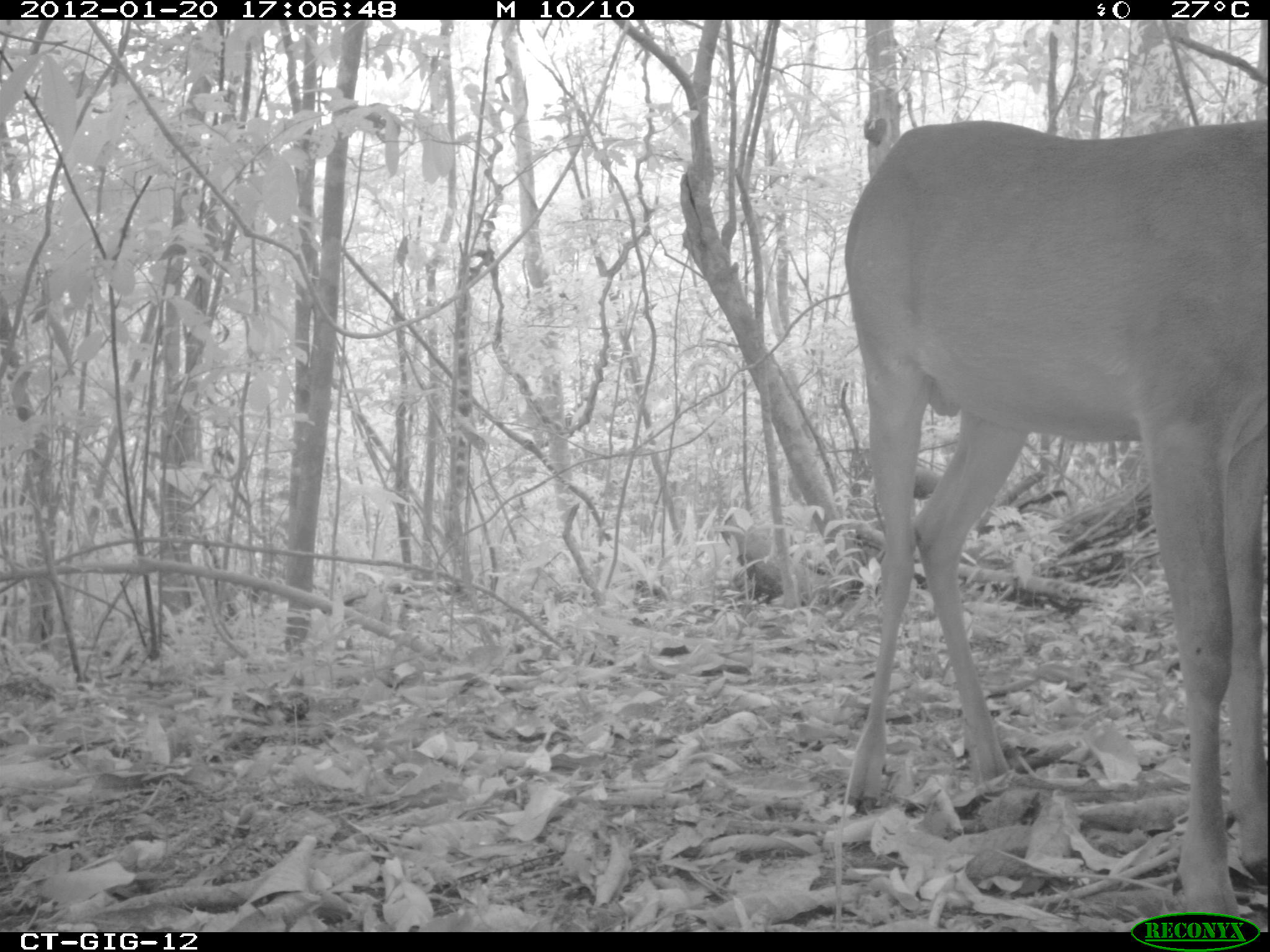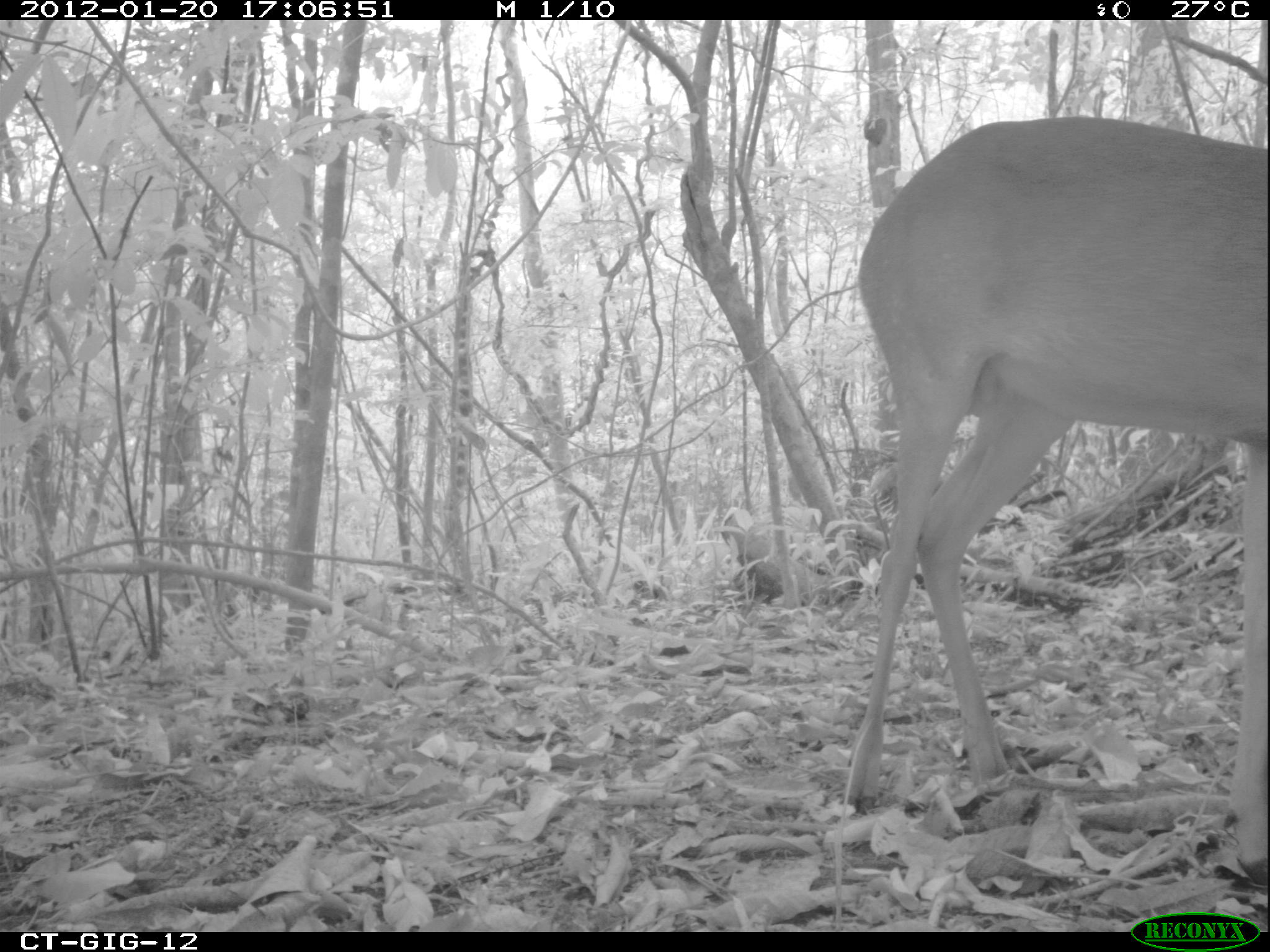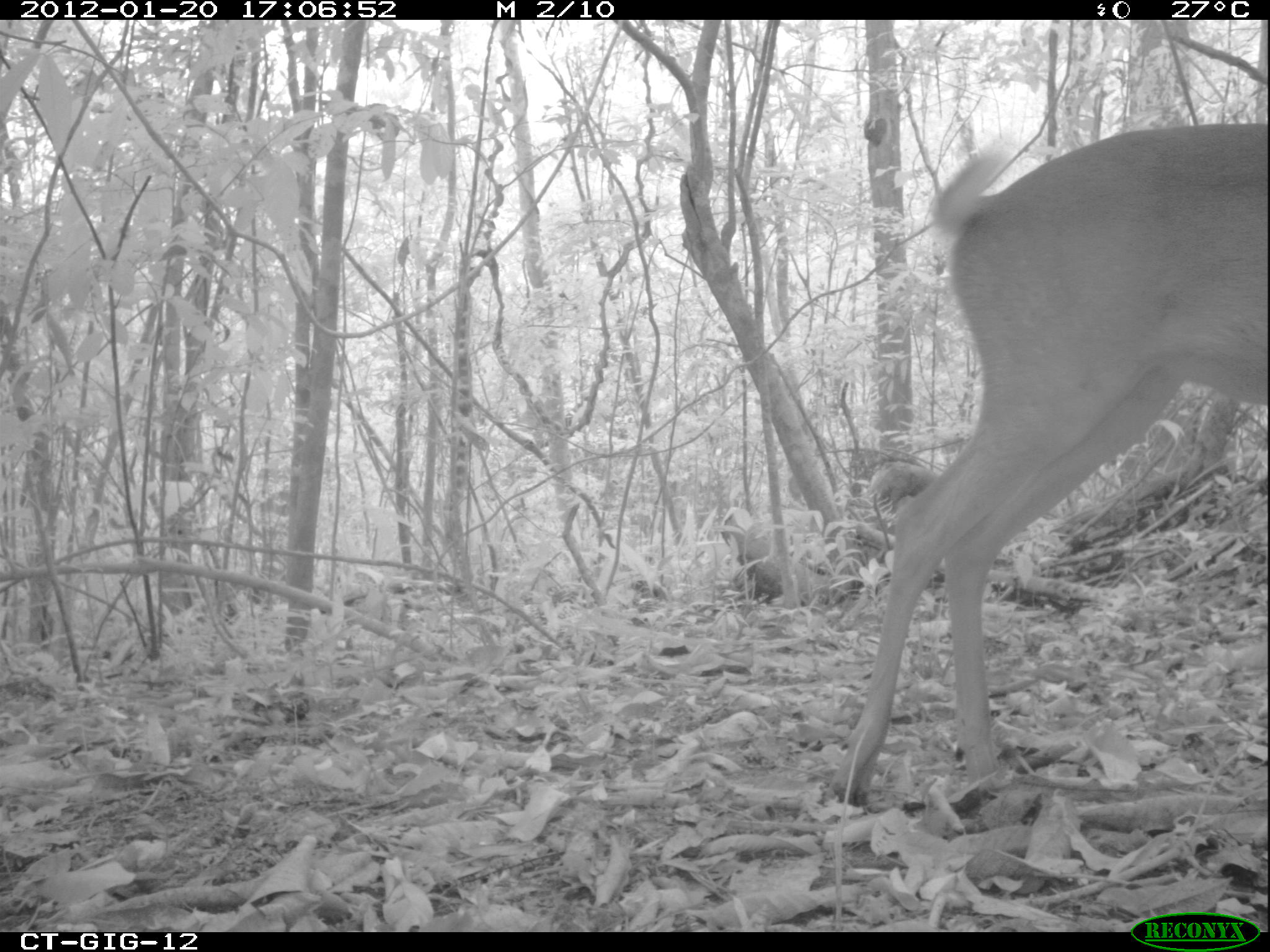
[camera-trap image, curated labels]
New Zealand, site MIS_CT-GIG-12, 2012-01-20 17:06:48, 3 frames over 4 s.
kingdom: Animalia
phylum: Chordata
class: Mammalia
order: Artiodactyla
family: Cervidae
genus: Odocoileus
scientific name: Odocoileus virginianus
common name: white-tailed deer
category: white tailed deer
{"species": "white tailed deer (white-tailed deer) (Odocoileus virginianus)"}